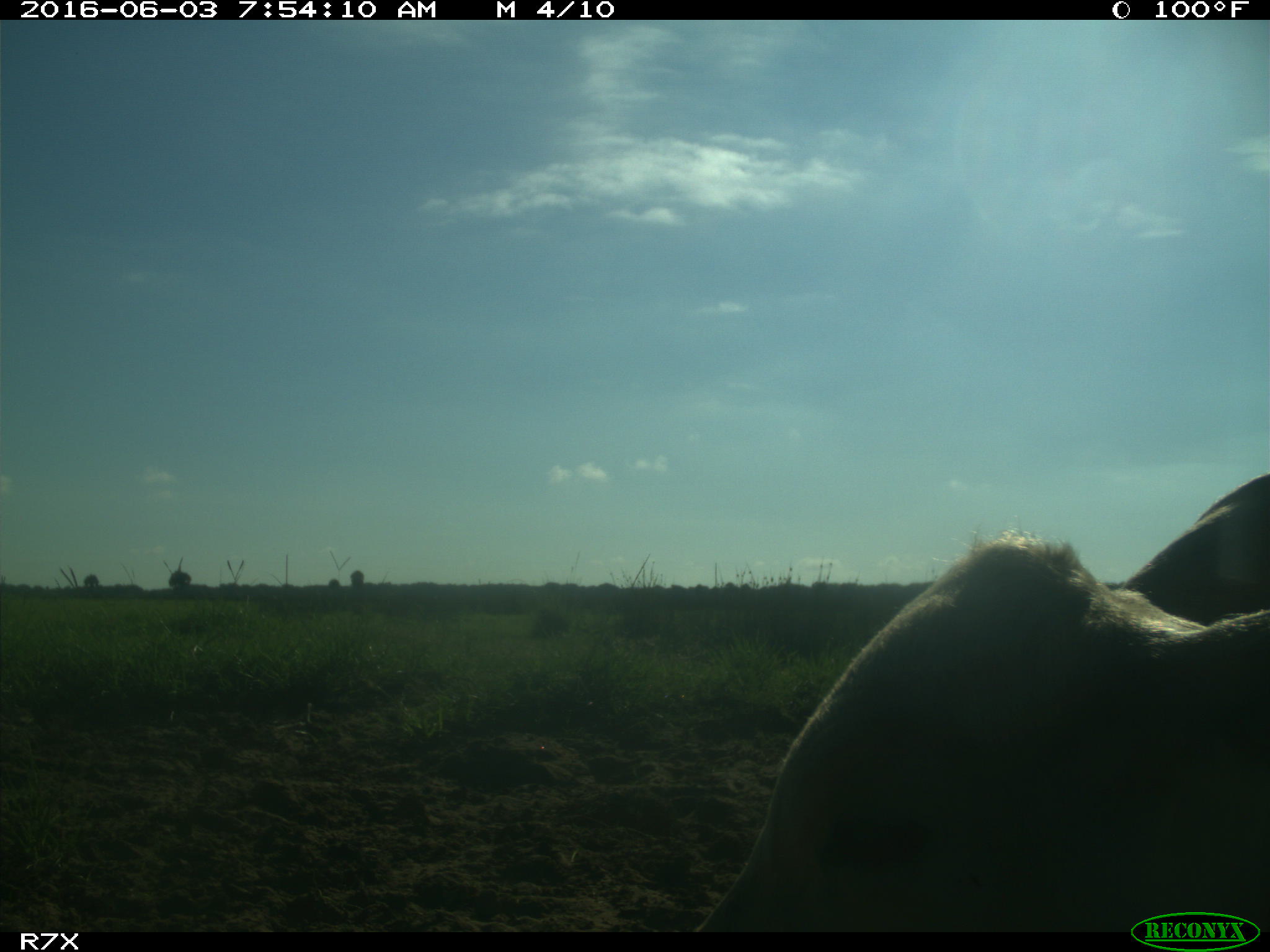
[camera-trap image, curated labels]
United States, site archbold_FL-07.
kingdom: Animalia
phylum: Chordata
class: Mammalia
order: Artiodactyla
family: Bovidae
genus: Bos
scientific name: Bos taurus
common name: domestic cow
Bos taurus (domestic cow).